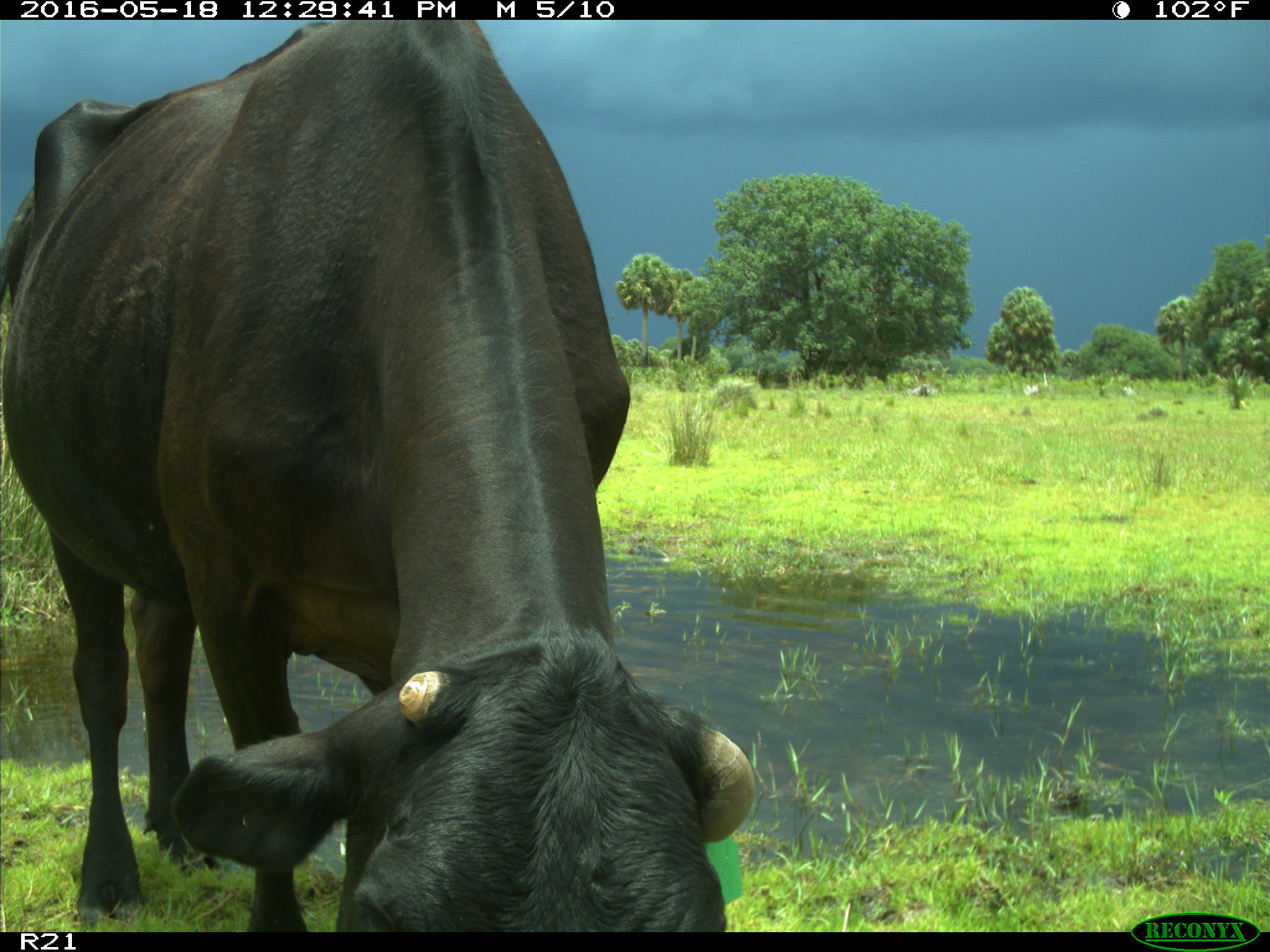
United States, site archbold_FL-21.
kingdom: Animalia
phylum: Chordata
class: Mammalia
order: Artiodactyla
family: Bovidae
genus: Bos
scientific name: Bos taurus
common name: domestic cow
Bos taurus (domestic cow).